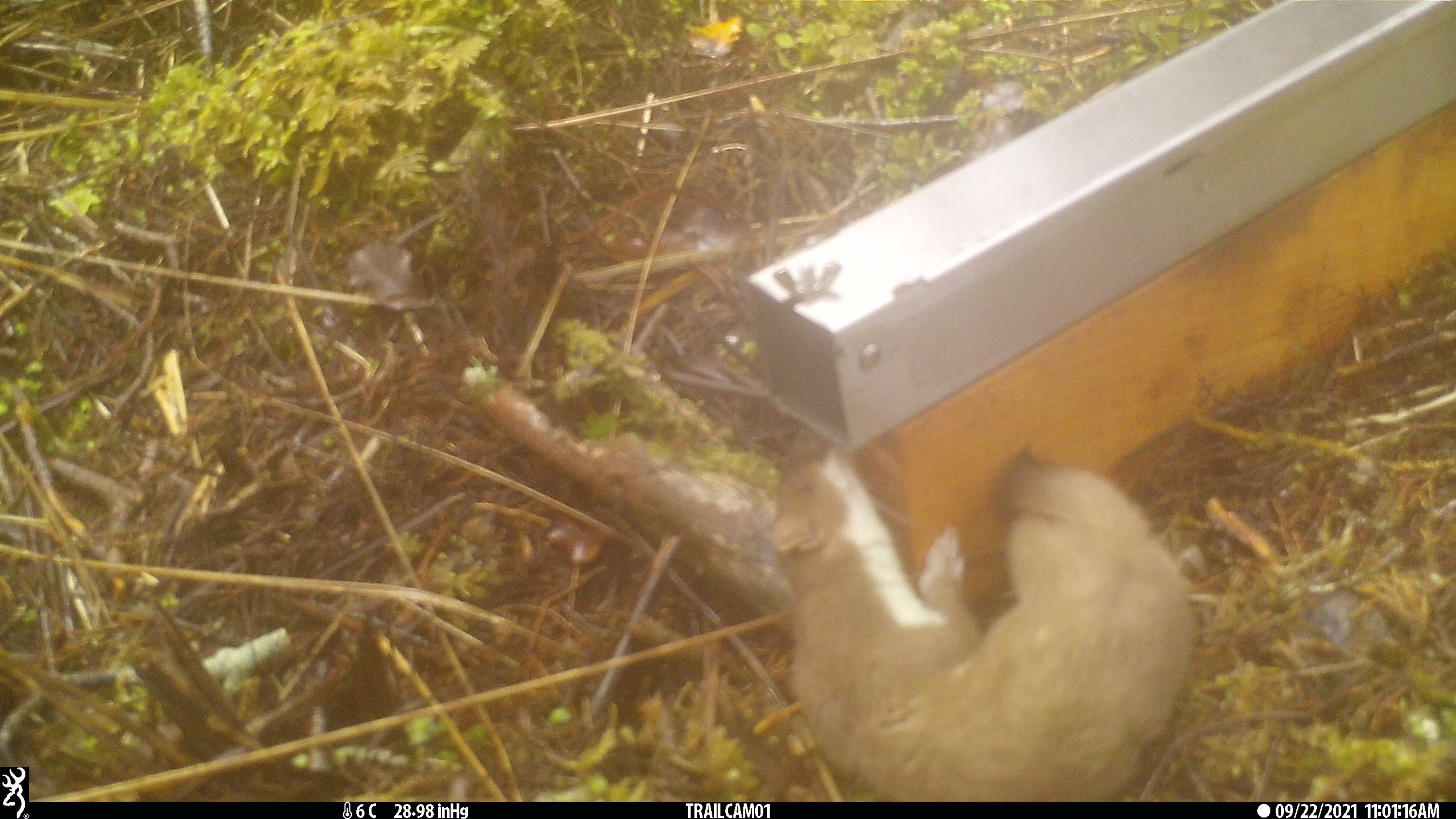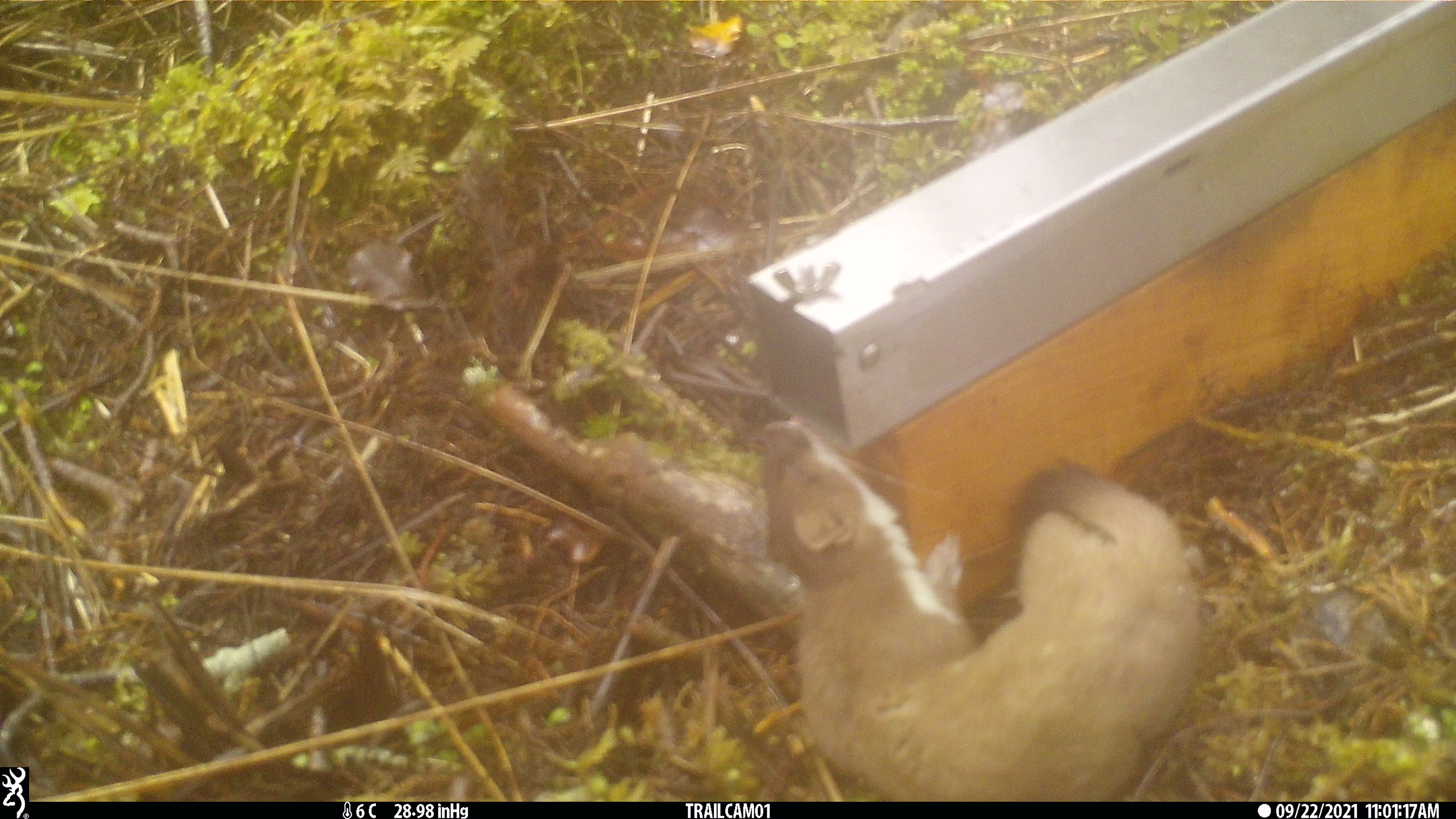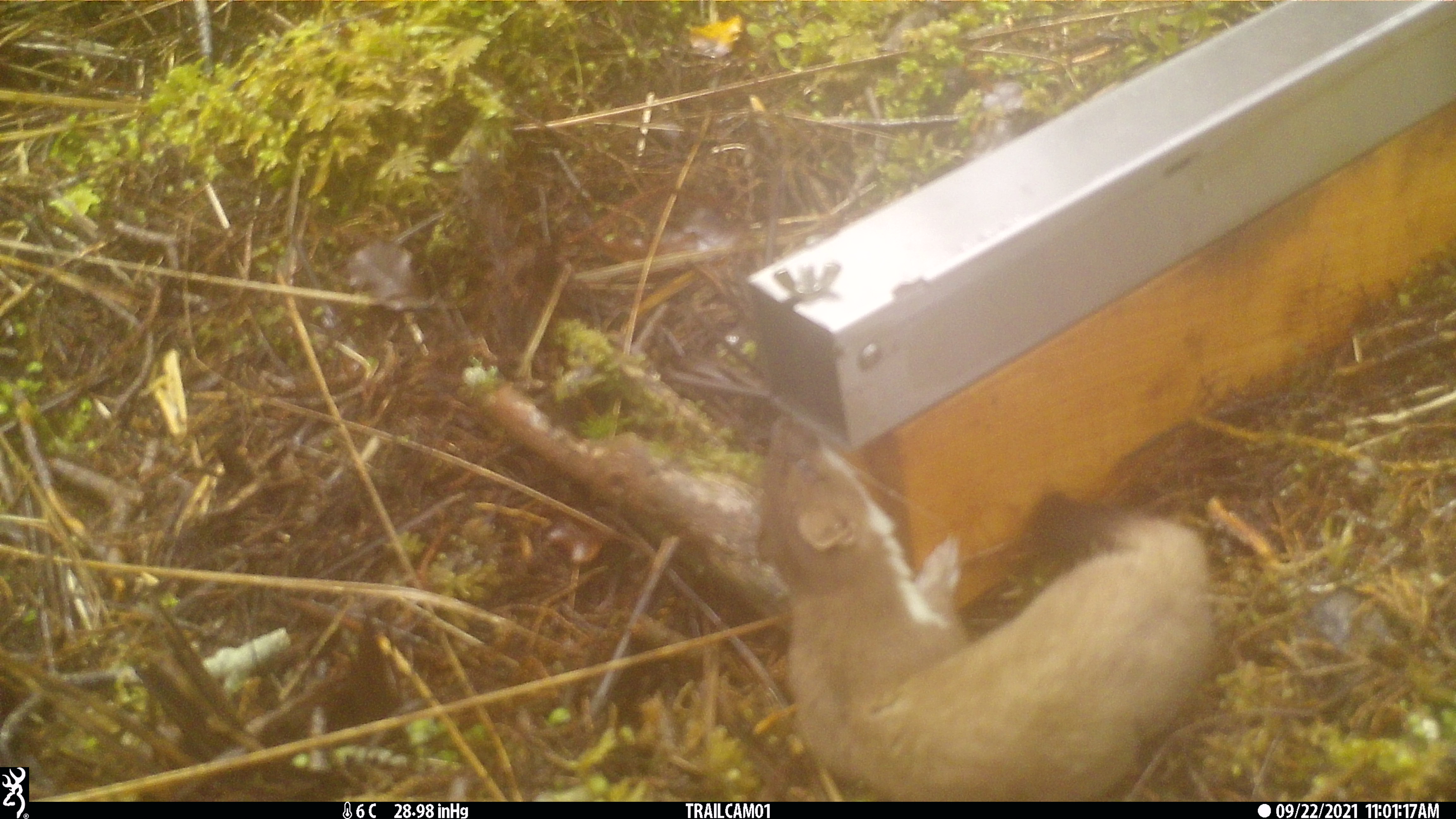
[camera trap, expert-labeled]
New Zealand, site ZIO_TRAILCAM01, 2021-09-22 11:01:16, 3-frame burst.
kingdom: Animalia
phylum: Chordata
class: Mammalia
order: Carnivora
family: Mustelidae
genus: Mustela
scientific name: Mustela erminea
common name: stoat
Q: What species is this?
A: Stoat (Mustela erminea).